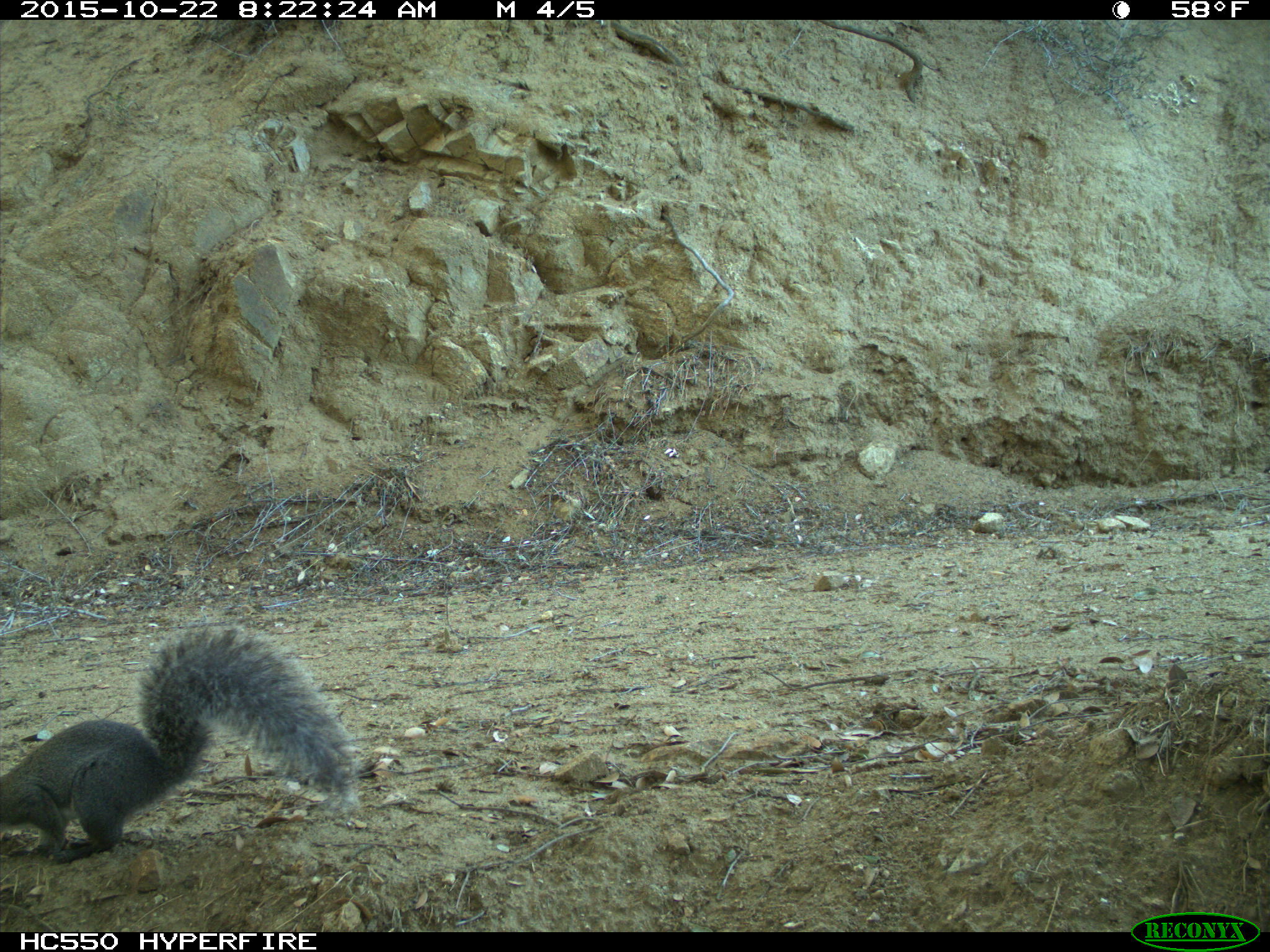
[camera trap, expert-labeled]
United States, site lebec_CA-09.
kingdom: Animalia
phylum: Chordata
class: Mammalia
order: Rodentia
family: Sciuridae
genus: Sciurus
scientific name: Sciurus carolinensis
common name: eastern gray squirrel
Sciurus carolinensis (eastern gray squirrel).